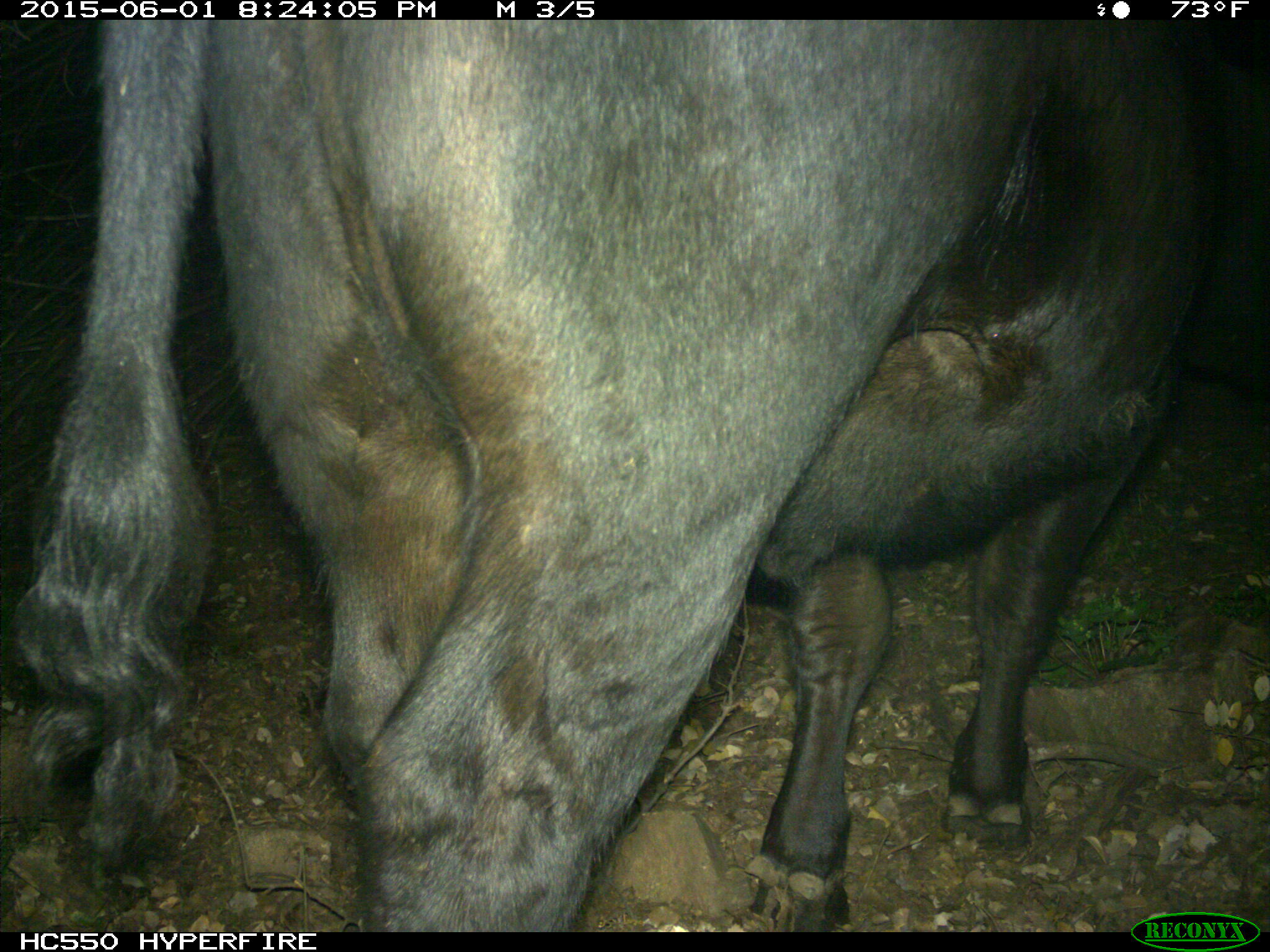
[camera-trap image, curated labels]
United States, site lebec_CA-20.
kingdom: Animalia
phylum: Chordata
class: Mammalia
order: Artiodactyla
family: Bovidae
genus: Bos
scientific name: Bos taurus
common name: domestic cow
Bos taurus (domestic cow).